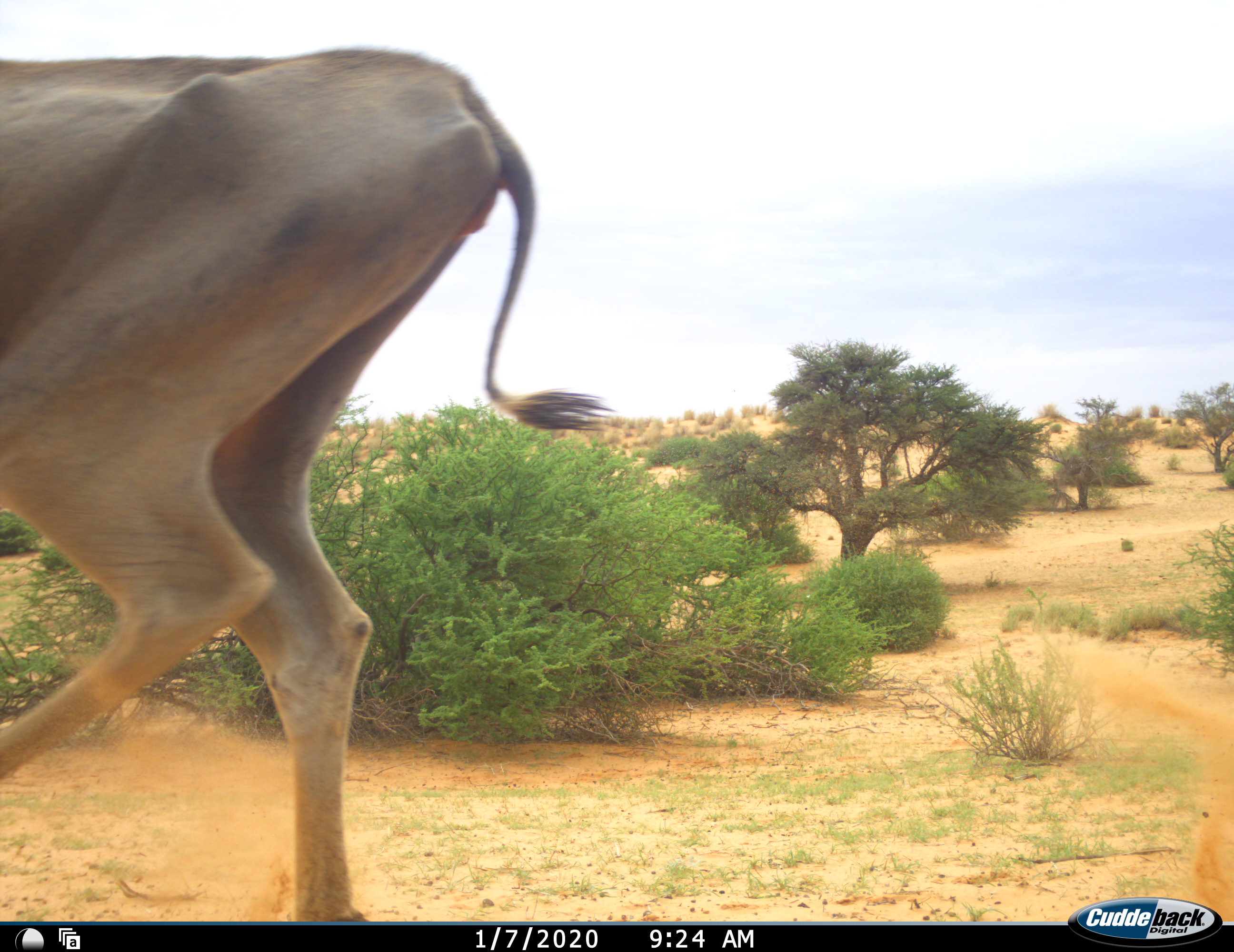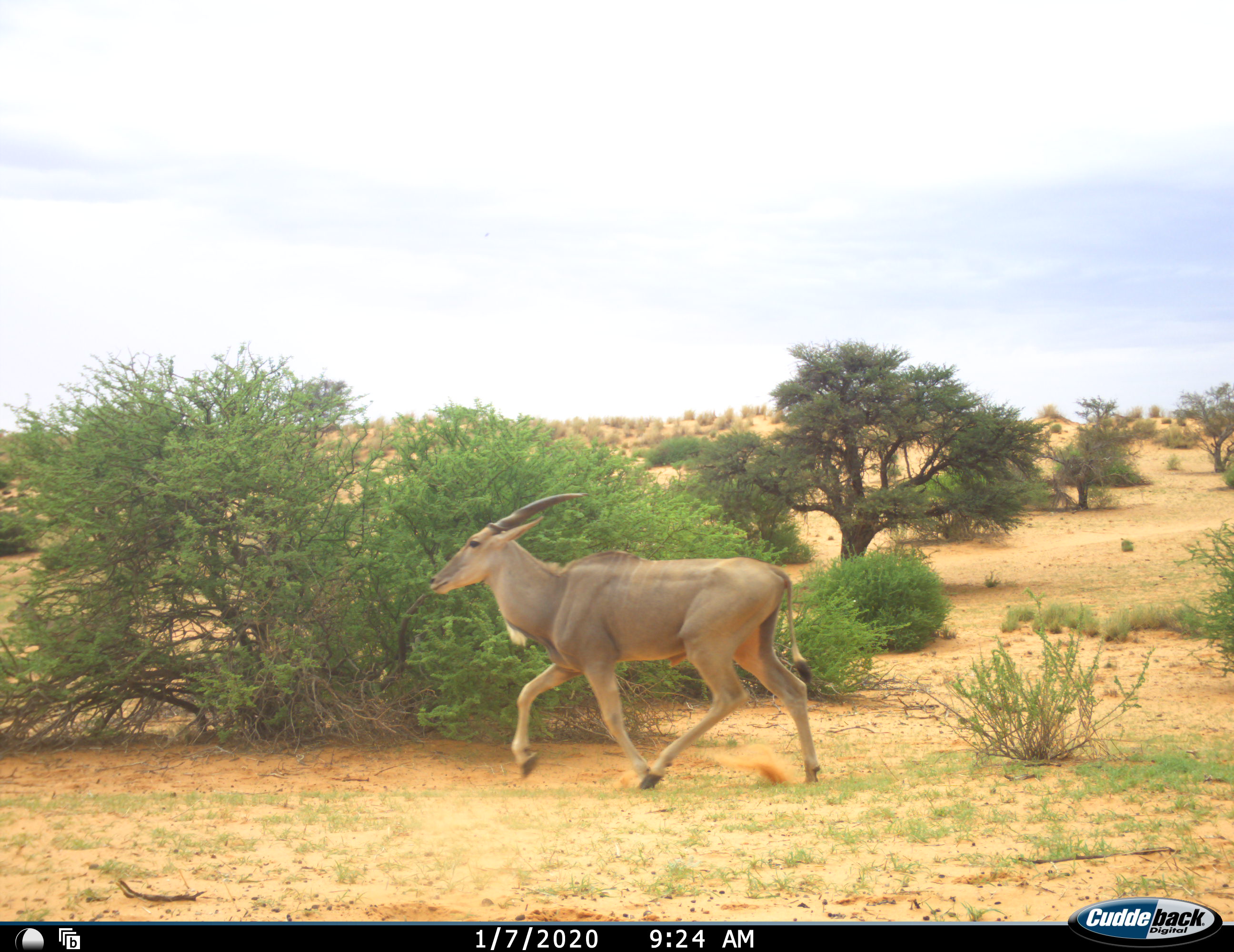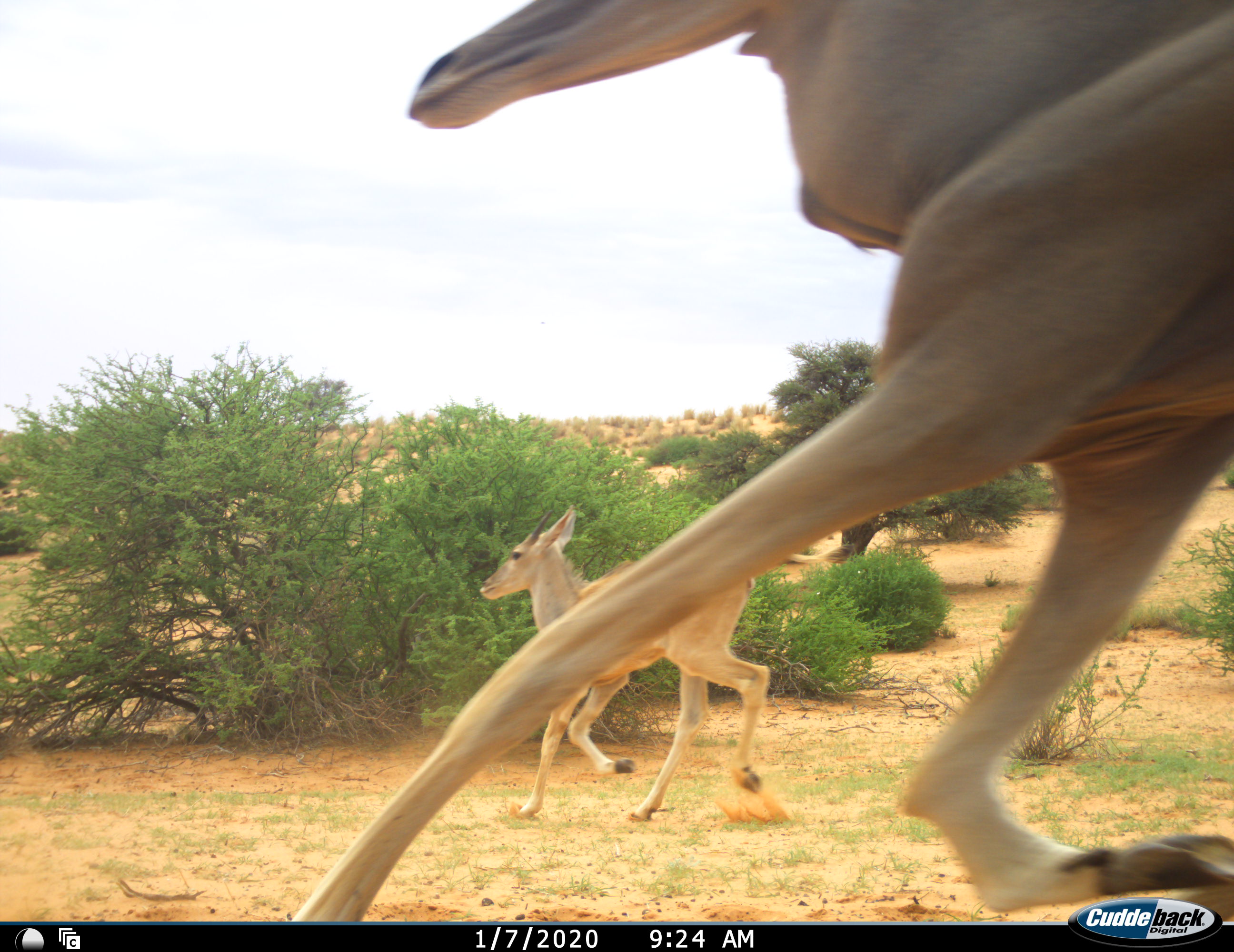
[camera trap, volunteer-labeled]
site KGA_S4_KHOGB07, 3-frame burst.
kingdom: Animalia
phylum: Chordata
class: Mammalia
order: Artiodactyla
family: Bovidae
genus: Tragelaphus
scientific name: Tragelaphus oryx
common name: eland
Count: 4.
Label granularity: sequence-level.